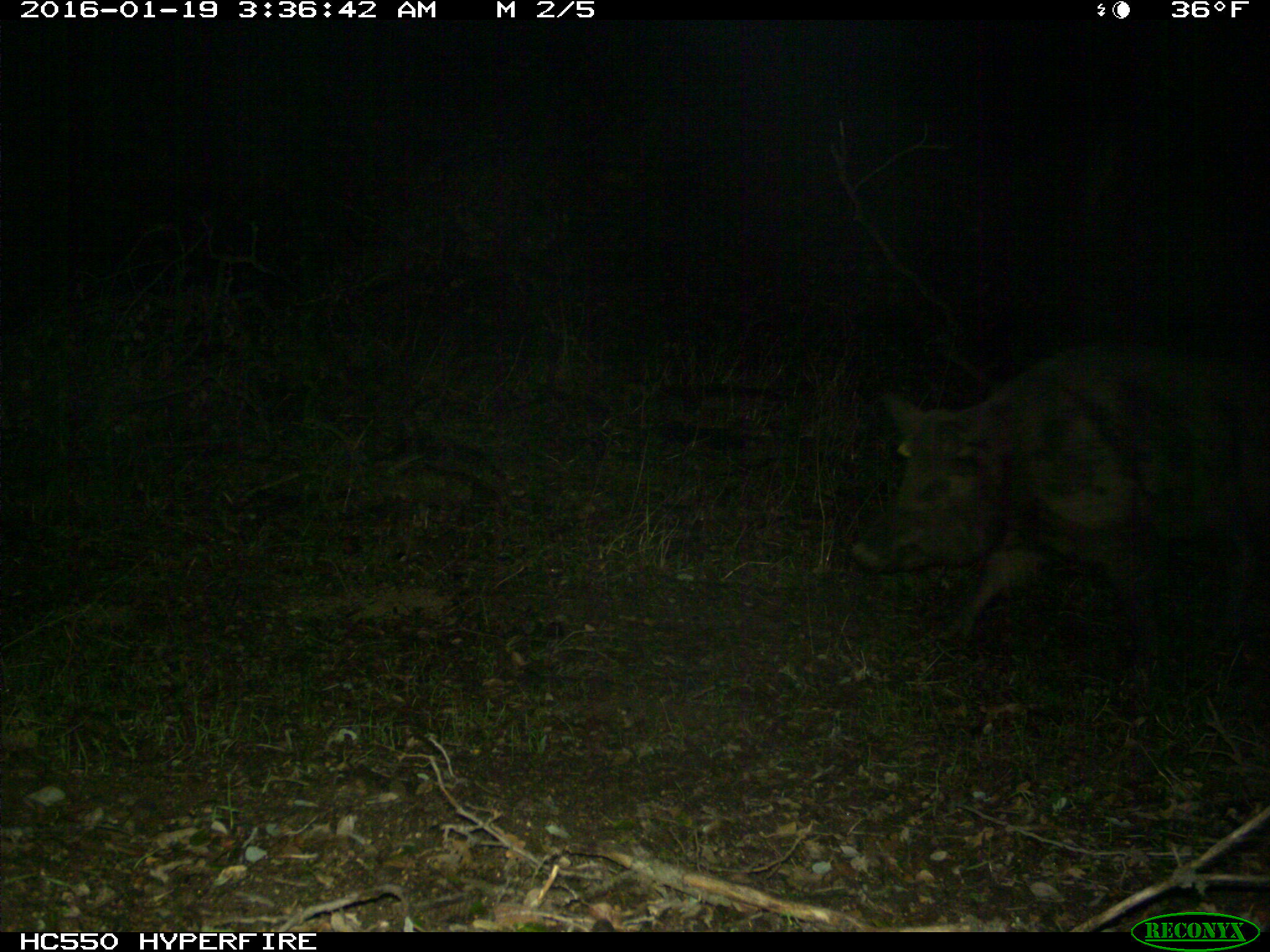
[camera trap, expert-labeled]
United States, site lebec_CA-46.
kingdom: Animalia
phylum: Chordata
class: Mammalia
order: Artiodactyla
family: Suidae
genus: Sus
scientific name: Sus scrofa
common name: wild boar